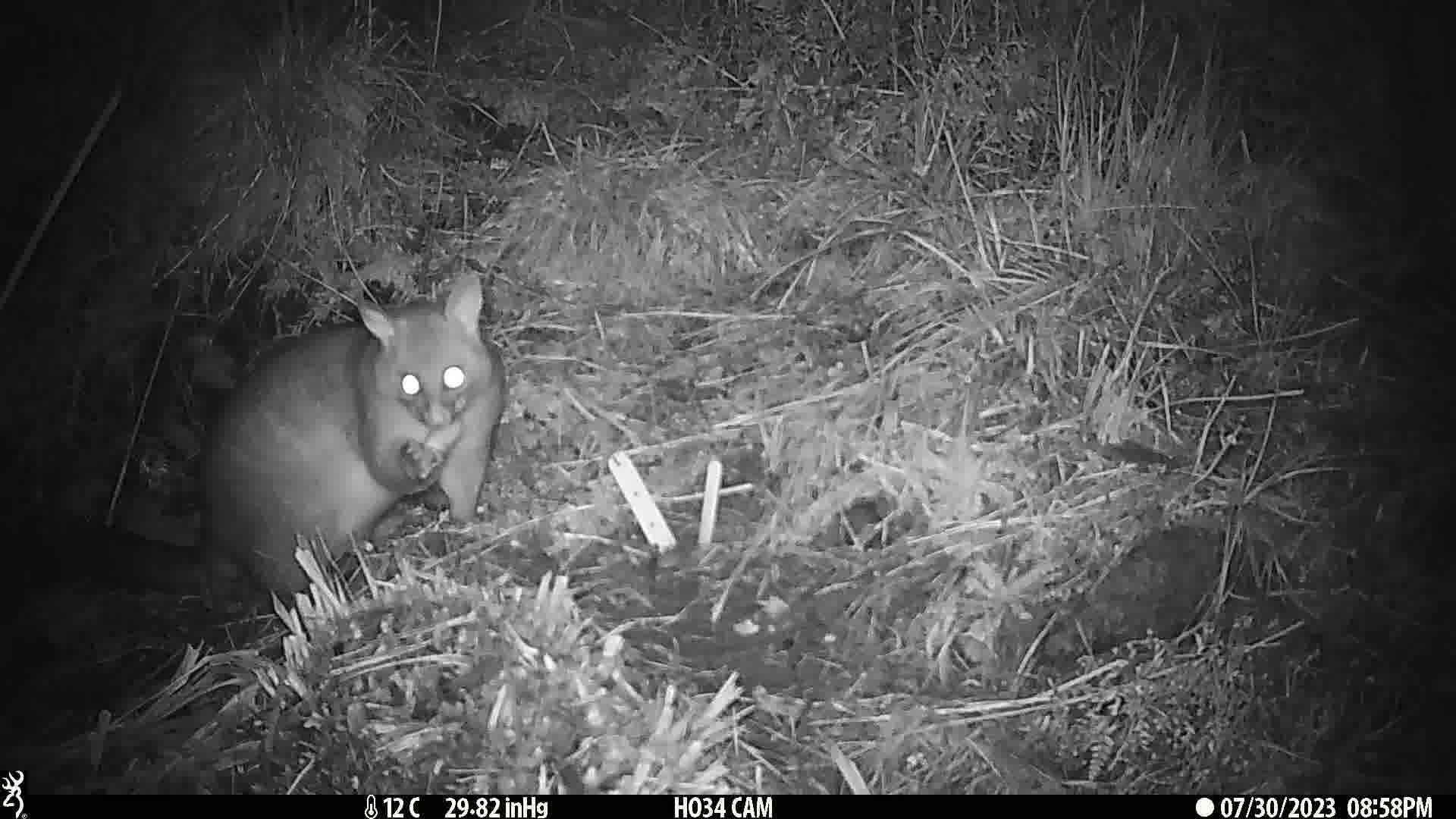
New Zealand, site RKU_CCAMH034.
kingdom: Animalia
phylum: Chordata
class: Mammalia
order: Diprotodontia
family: Phalangeridae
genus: Trichosurus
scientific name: Trichosurus vulpecula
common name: common brushtail possum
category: possum